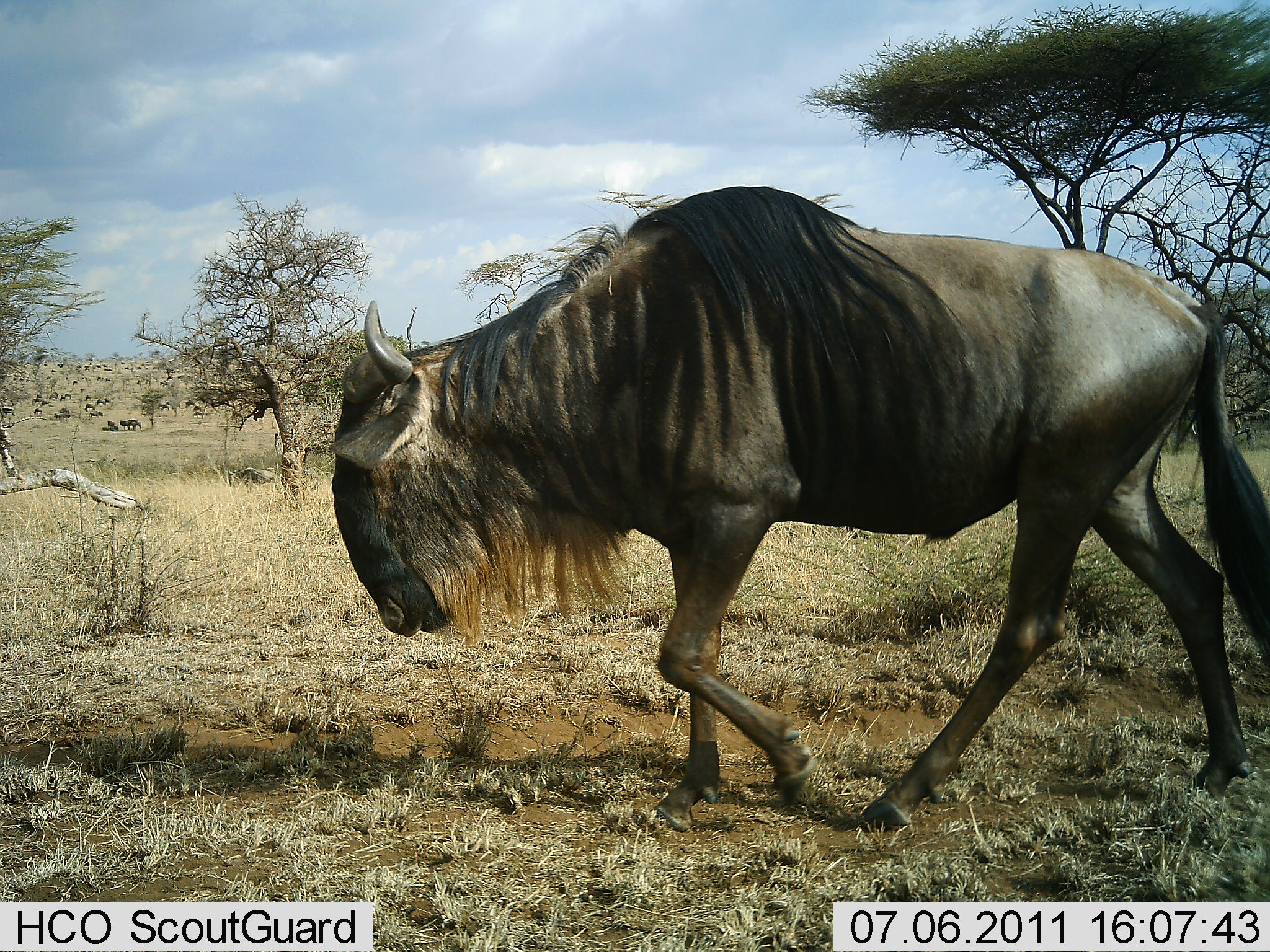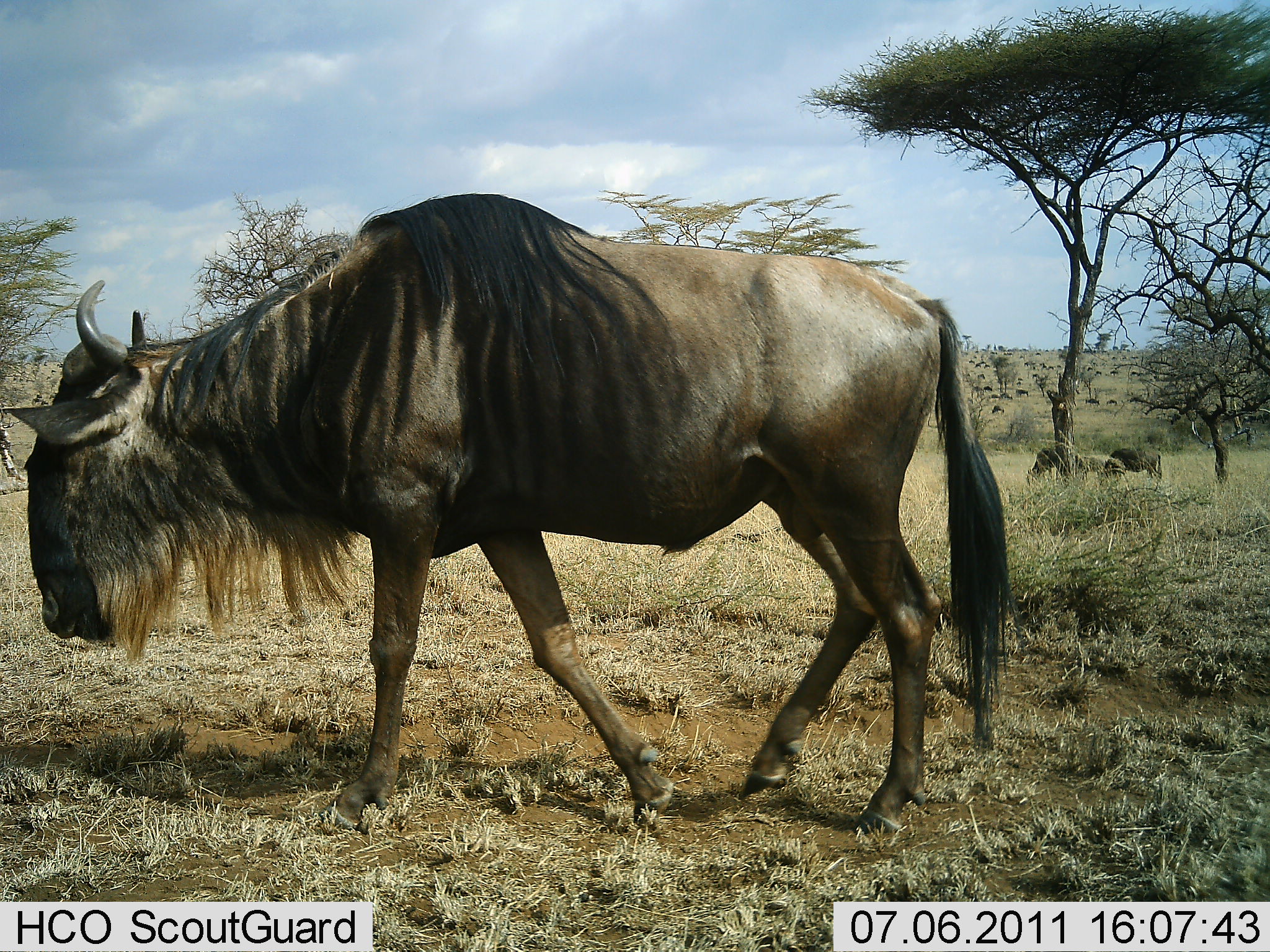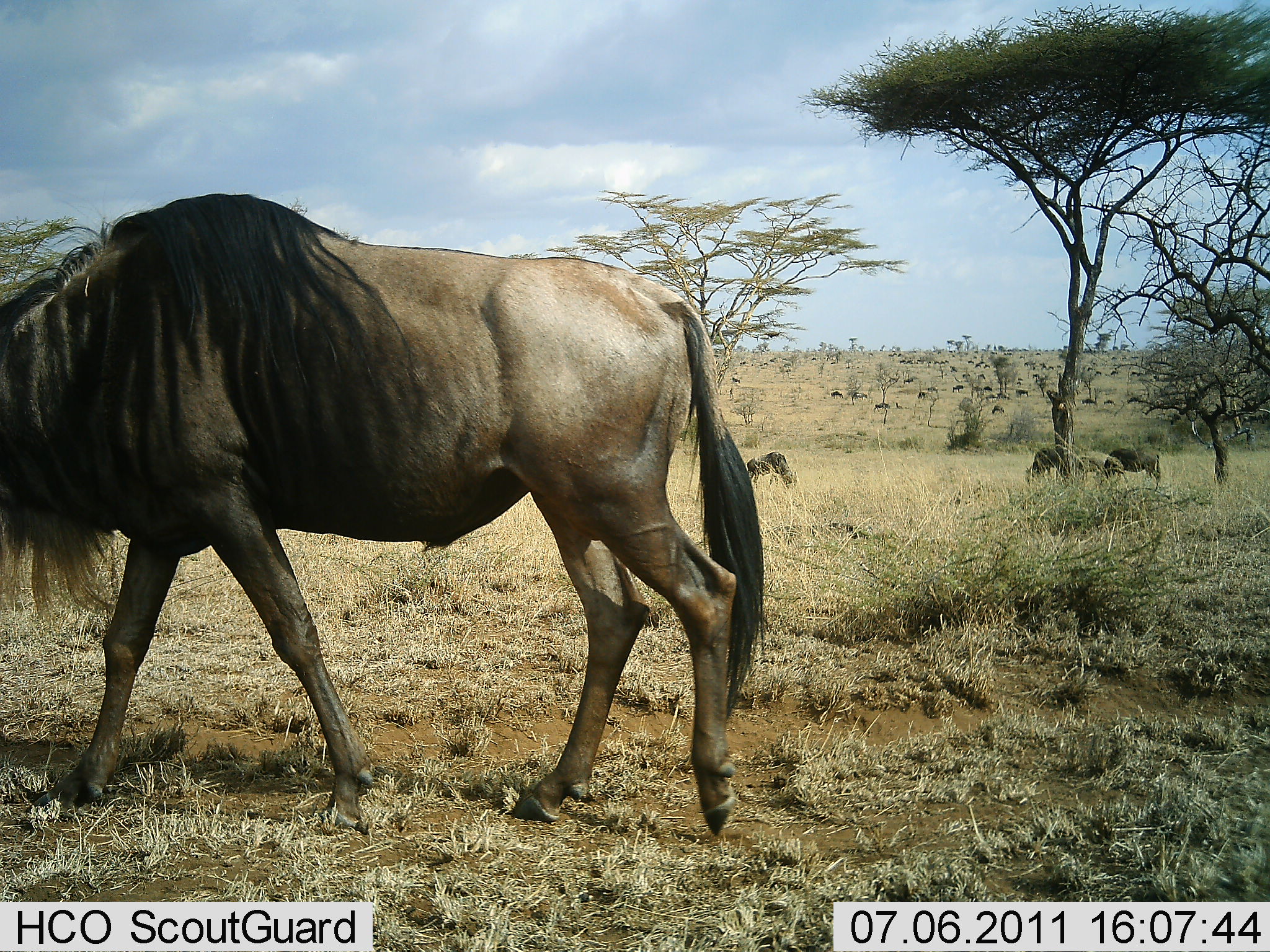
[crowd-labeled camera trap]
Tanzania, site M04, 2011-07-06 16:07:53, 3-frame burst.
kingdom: Animalia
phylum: Chordata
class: Mammalia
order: Artiodactyla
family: Bovidae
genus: Connochaetes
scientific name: Connochaetes taurinus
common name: blue wildebeest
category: wildebeest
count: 11-50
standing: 20%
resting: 20%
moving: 100%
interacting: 20%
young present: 10%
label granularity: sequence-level